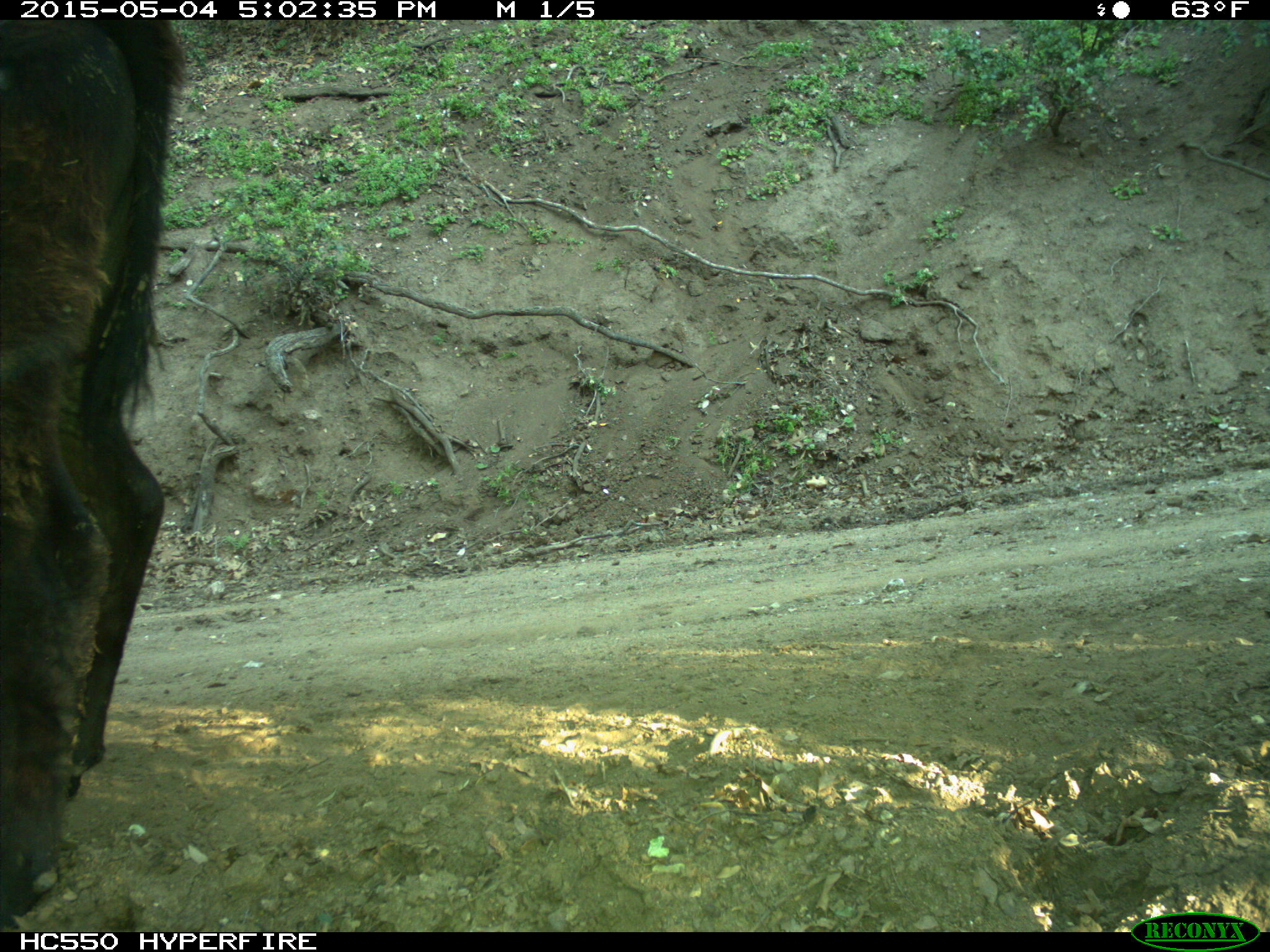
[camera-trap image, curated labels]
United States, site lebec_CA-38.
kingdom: Animalia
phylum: Chordata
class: Mammalia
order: Artiodactyla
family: Bovidae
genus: Bos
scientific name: Bos taurus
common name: domestic cow